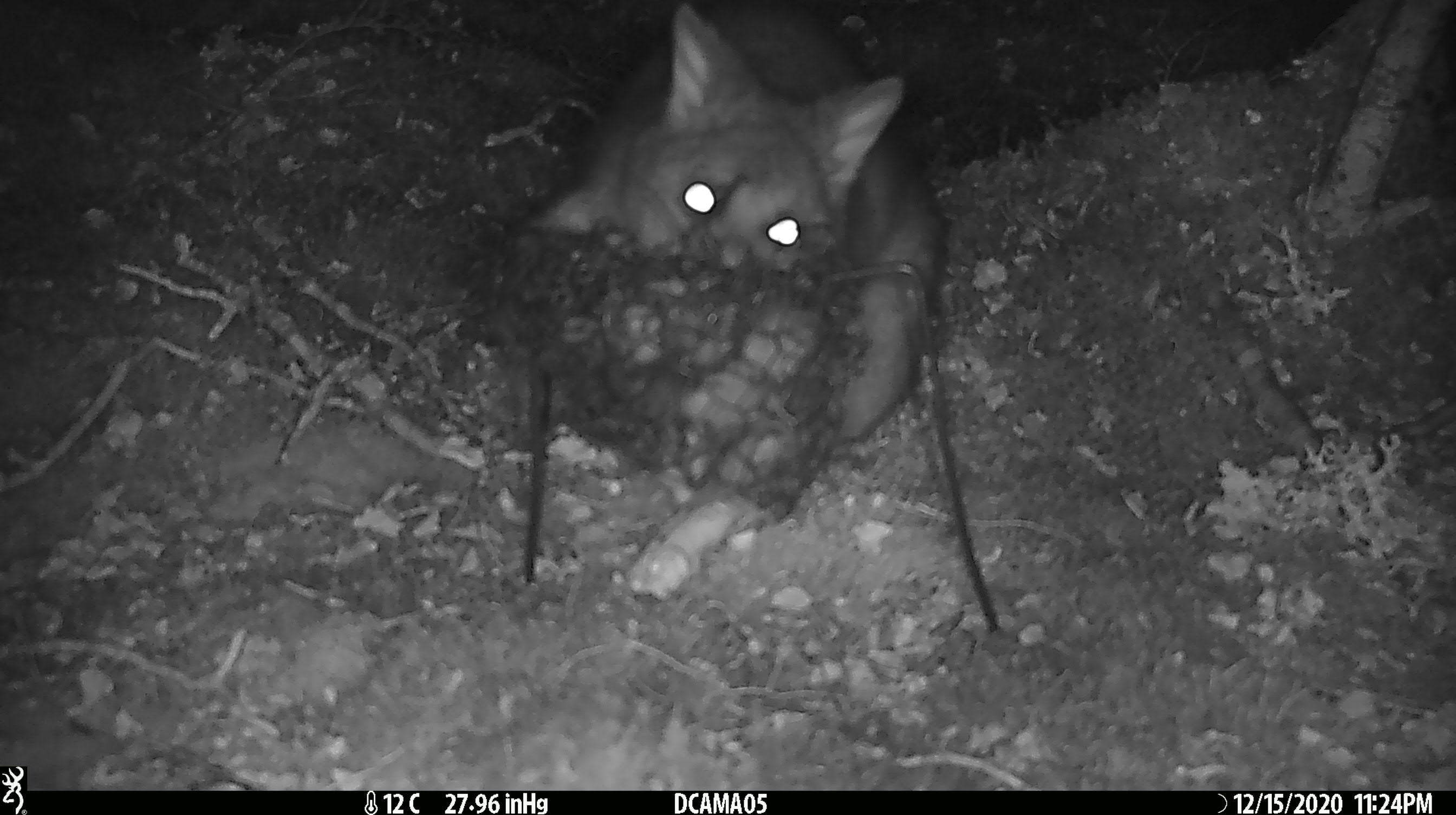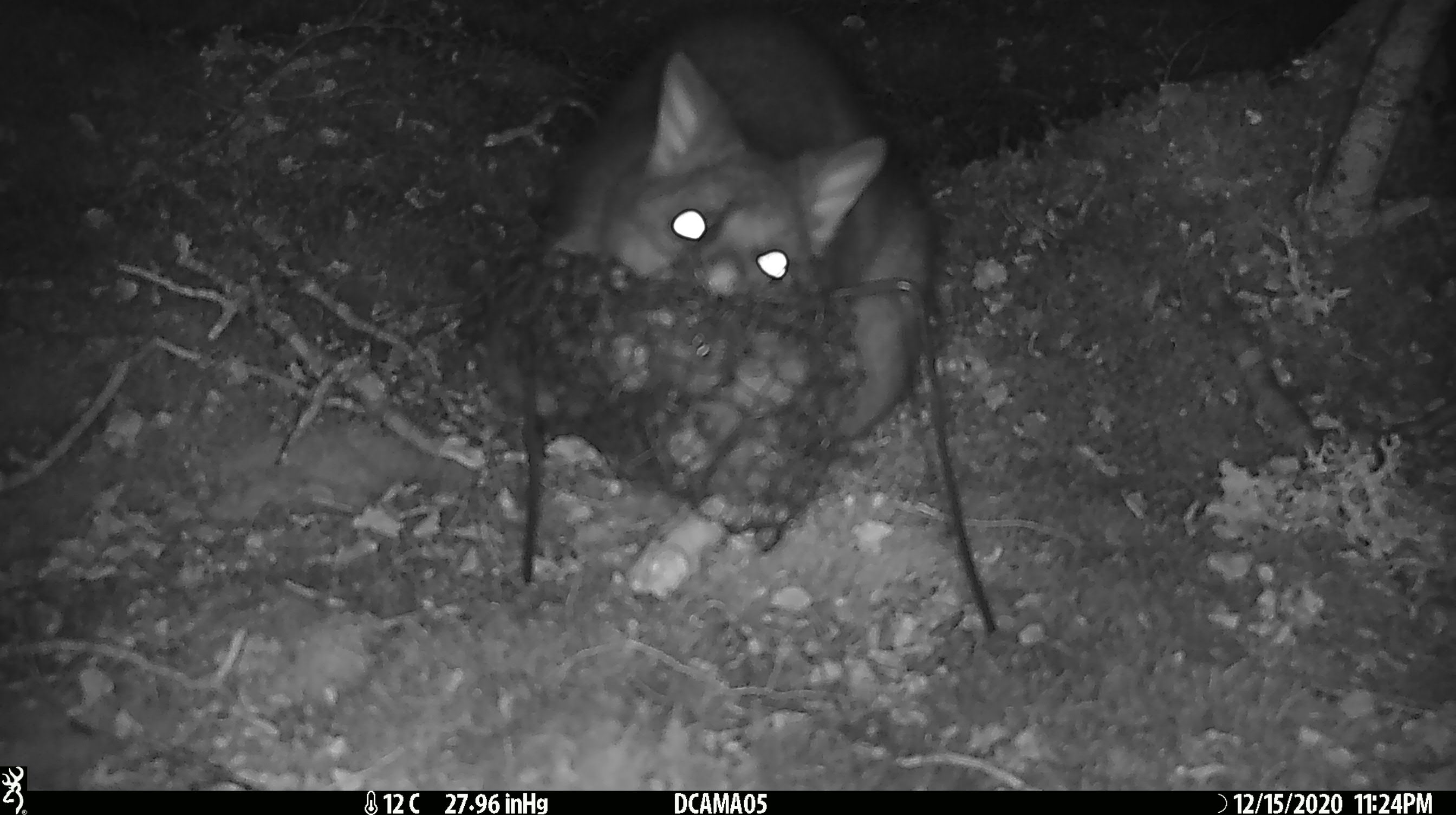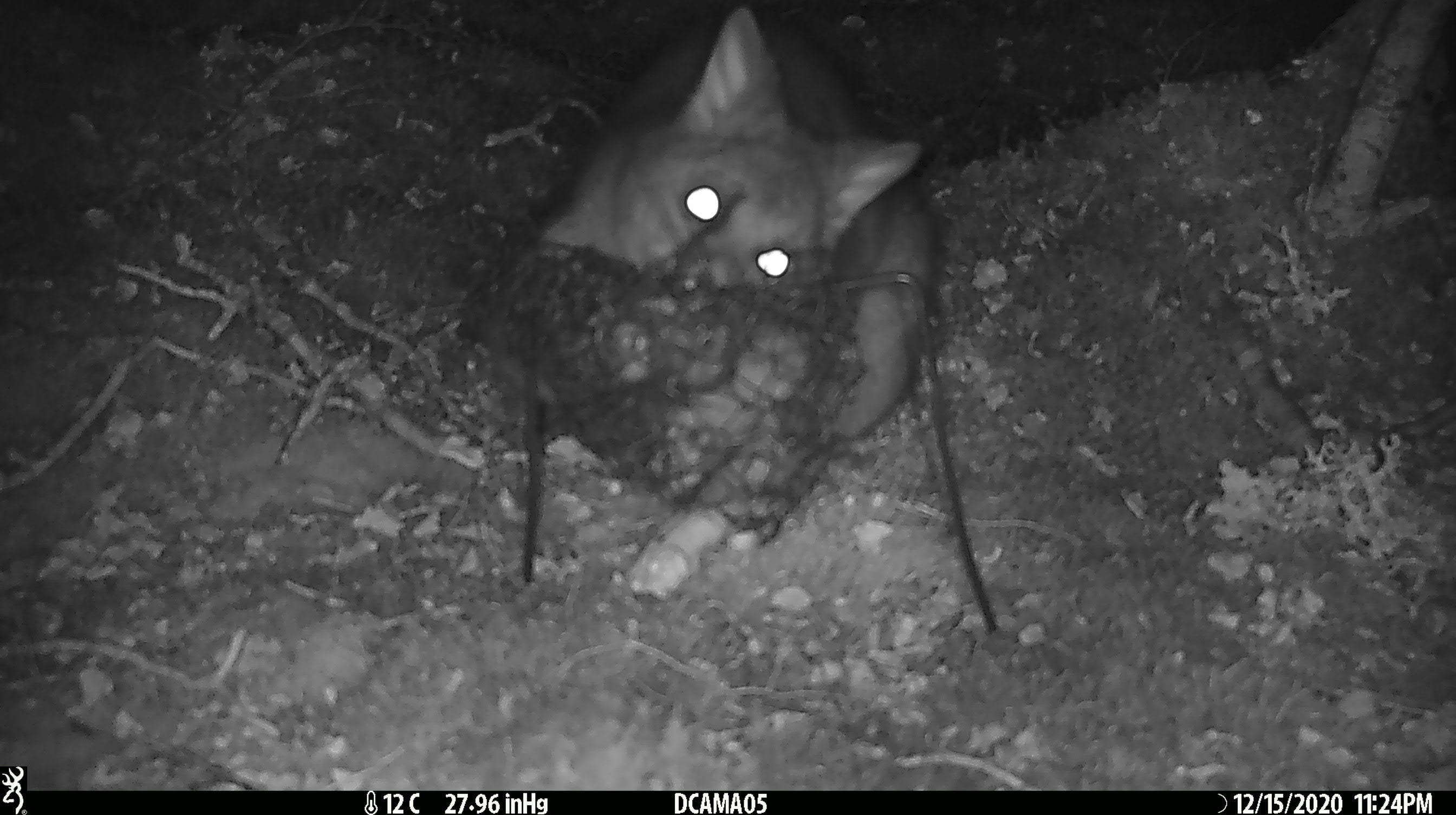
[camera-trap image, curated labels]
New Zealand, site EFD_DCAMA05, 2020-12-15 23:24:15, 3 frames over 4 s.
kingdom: Animalia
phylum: Chordata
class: Mammalia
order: Diprotodontia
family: Phalangeridae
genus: Trichosurus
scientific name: Trichosurus vulpecula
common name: common brushtail possum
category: possum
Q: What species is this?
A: Possum (common brushtail possum) (Trichosurus vulpecula).